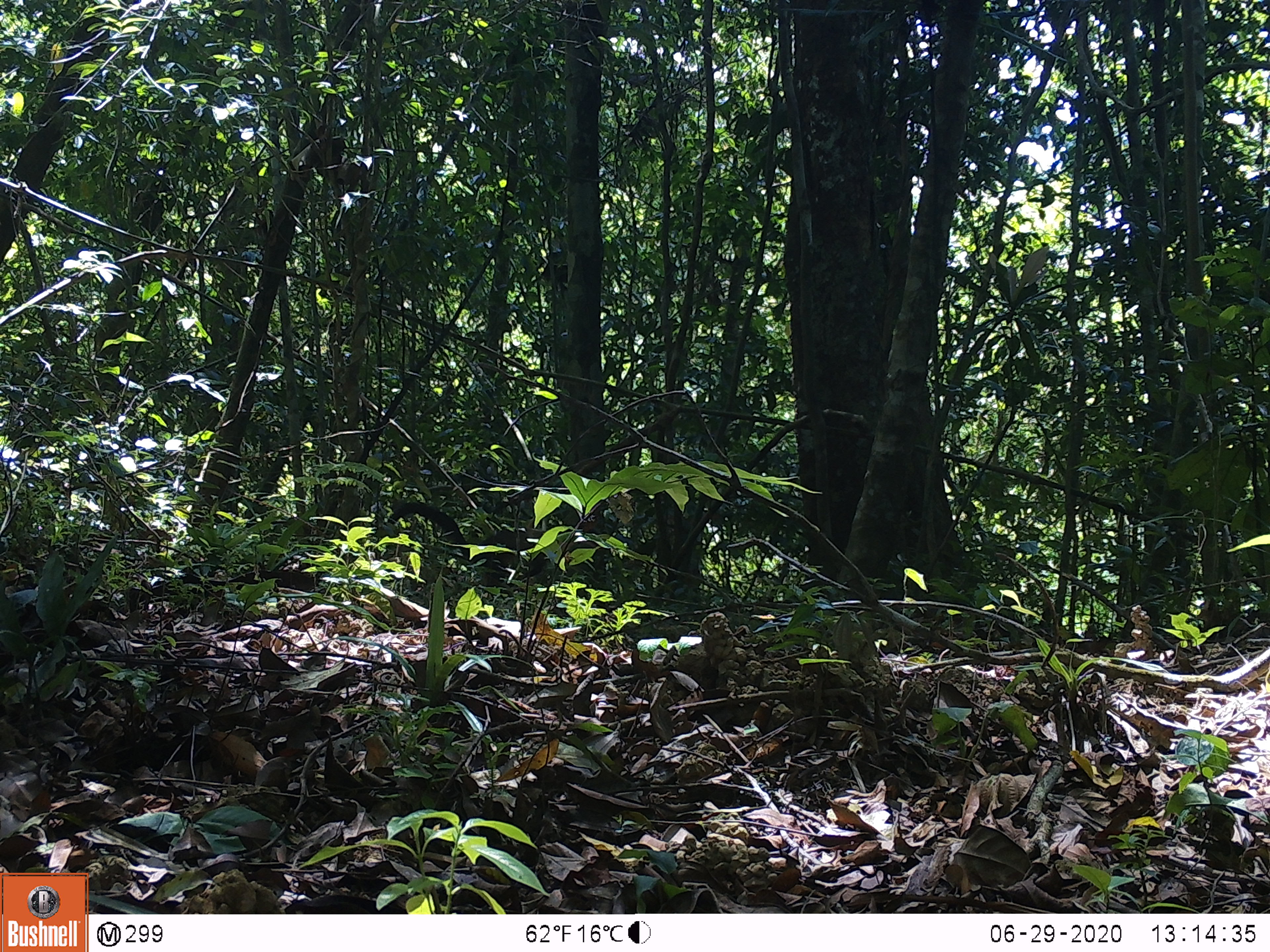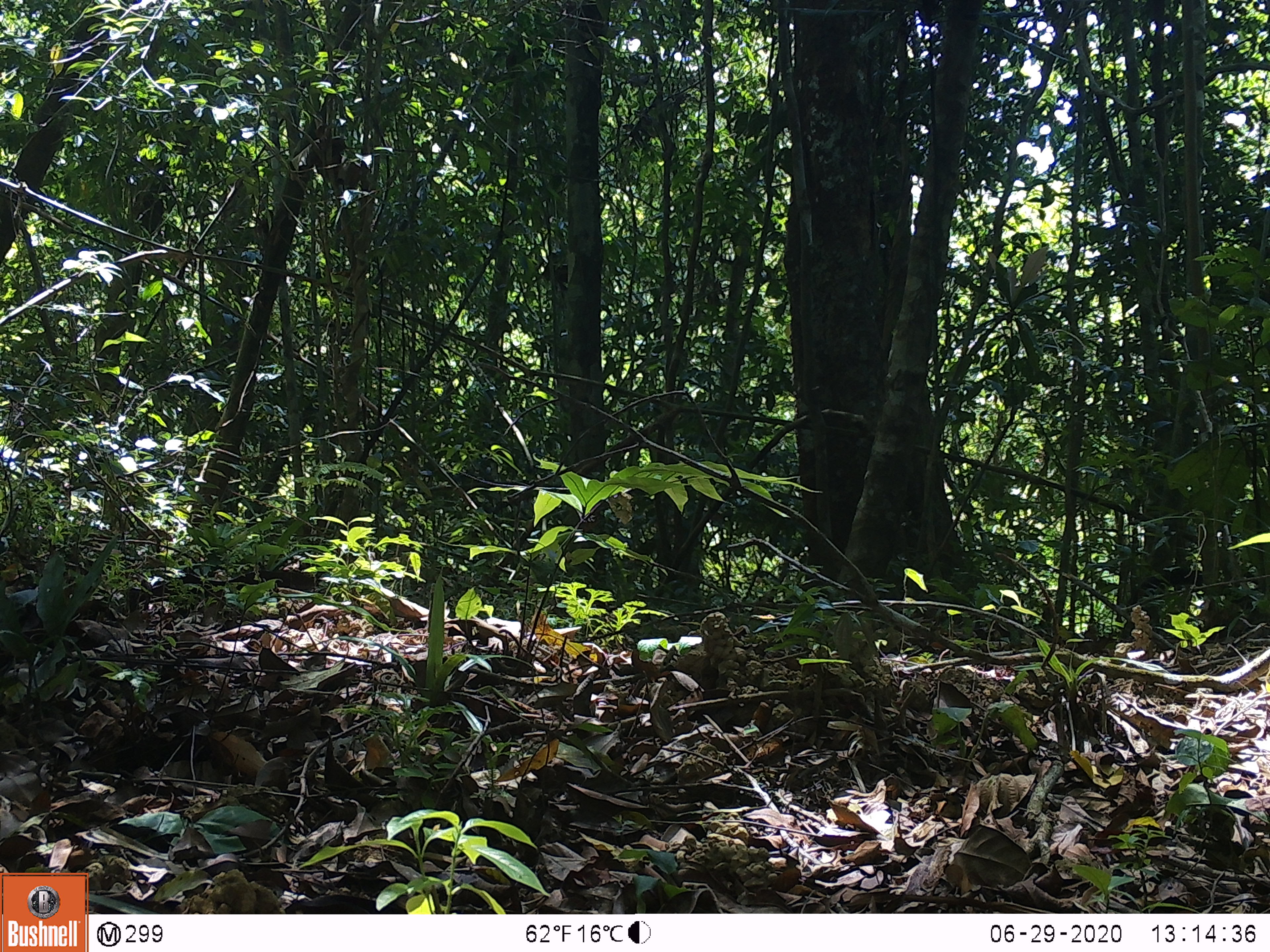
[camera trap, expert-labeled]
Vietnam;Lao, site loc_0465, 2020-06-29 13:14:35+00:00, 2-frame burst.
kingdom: Animalia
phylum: Chordata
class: Mammalia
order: Carnivora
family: Mustelidae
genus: Martes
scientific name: Martes flavigula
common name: yellow-throated marten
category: yellow throated marten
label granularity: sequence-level